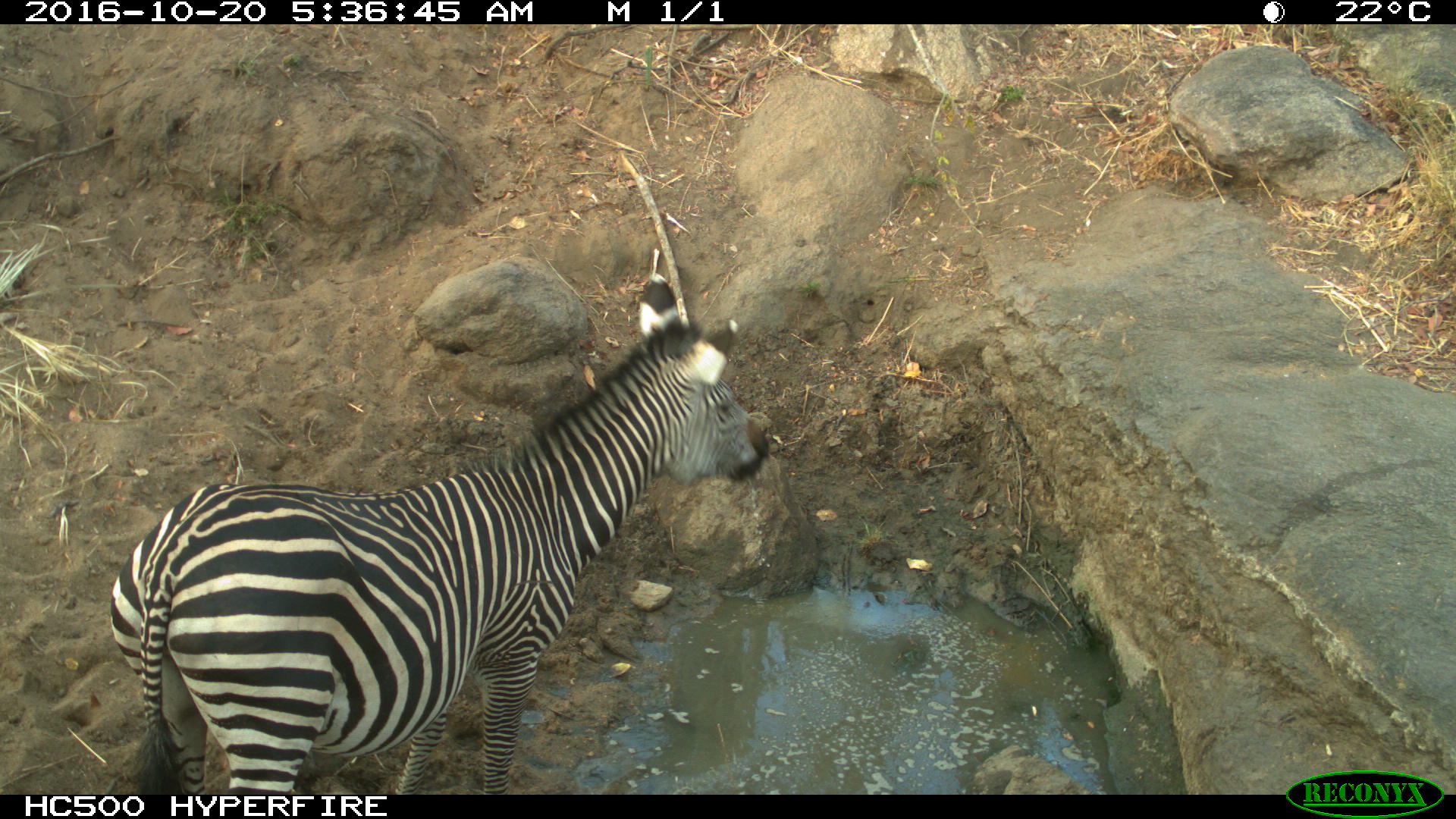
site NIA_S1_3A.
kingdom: Animalia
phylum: Chordata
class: Mammalia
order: Perissodactyla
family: Equidae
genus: Equus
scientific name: Equus quagga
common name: plains zebra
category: zebraplains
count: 1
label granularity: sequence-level